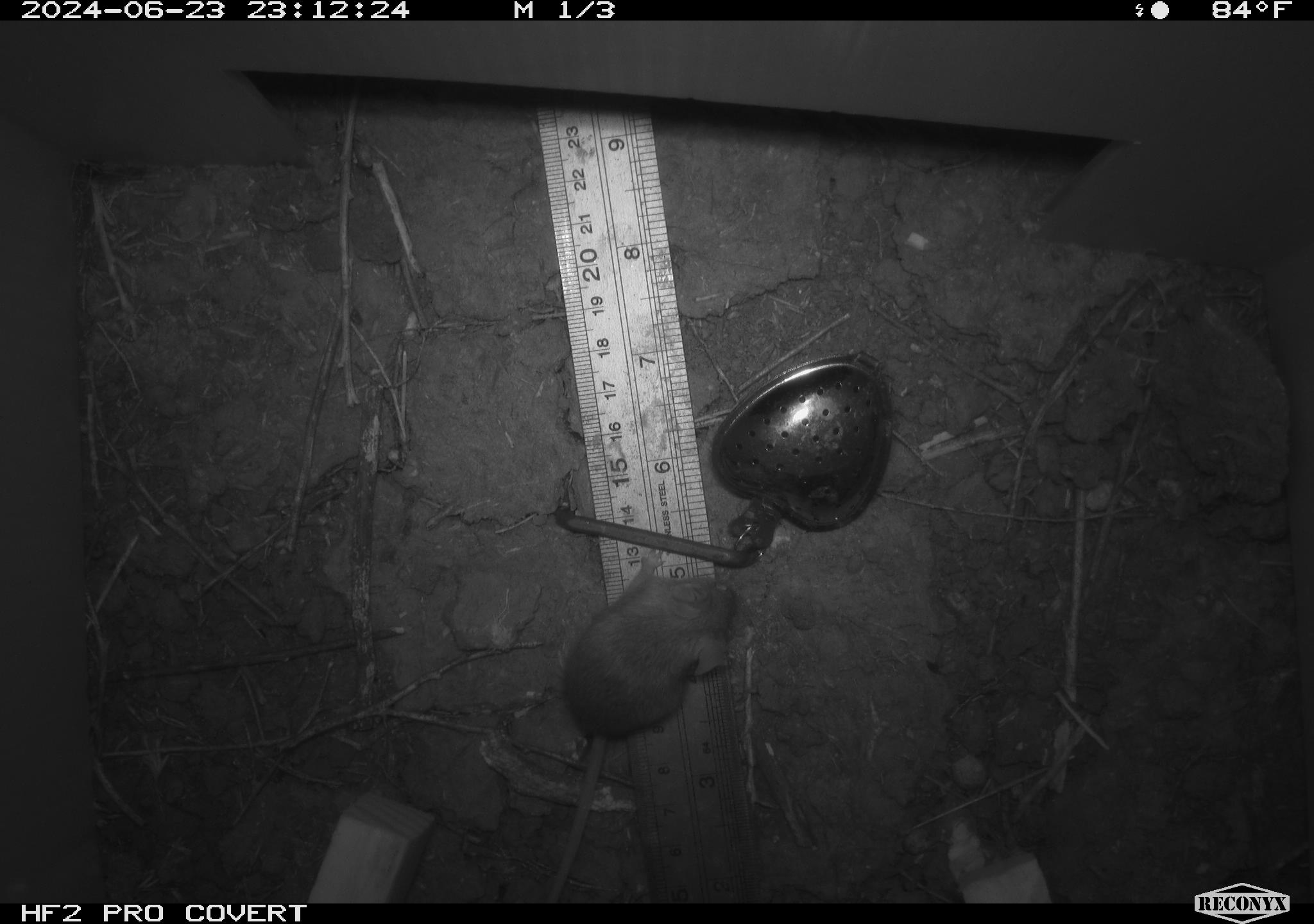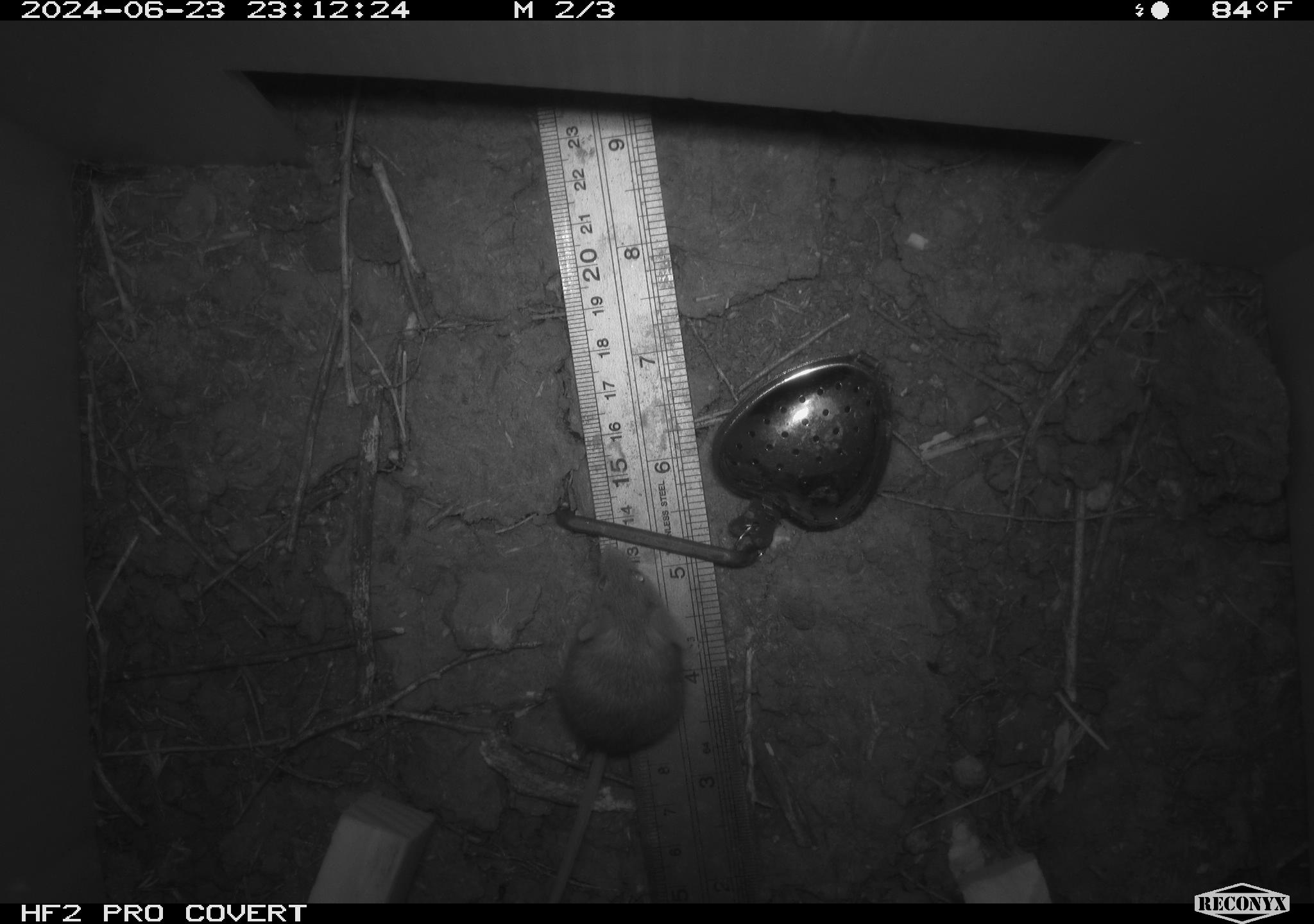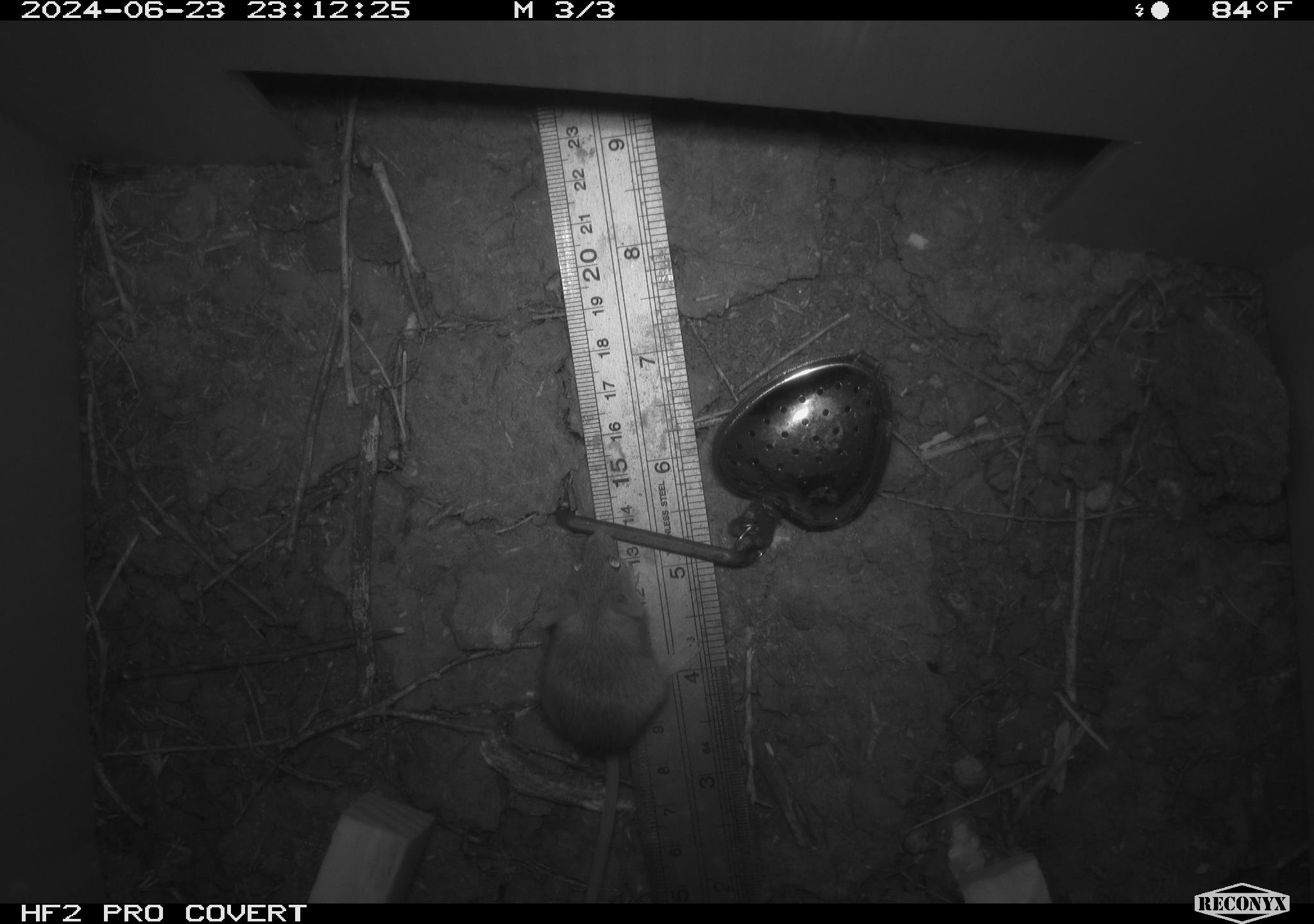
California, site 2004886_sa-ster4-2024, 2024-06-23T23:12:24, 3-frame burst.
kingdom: Animalia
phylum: Chordata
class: Mammalia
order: Rodentia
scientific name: Rodentia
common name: mouse species